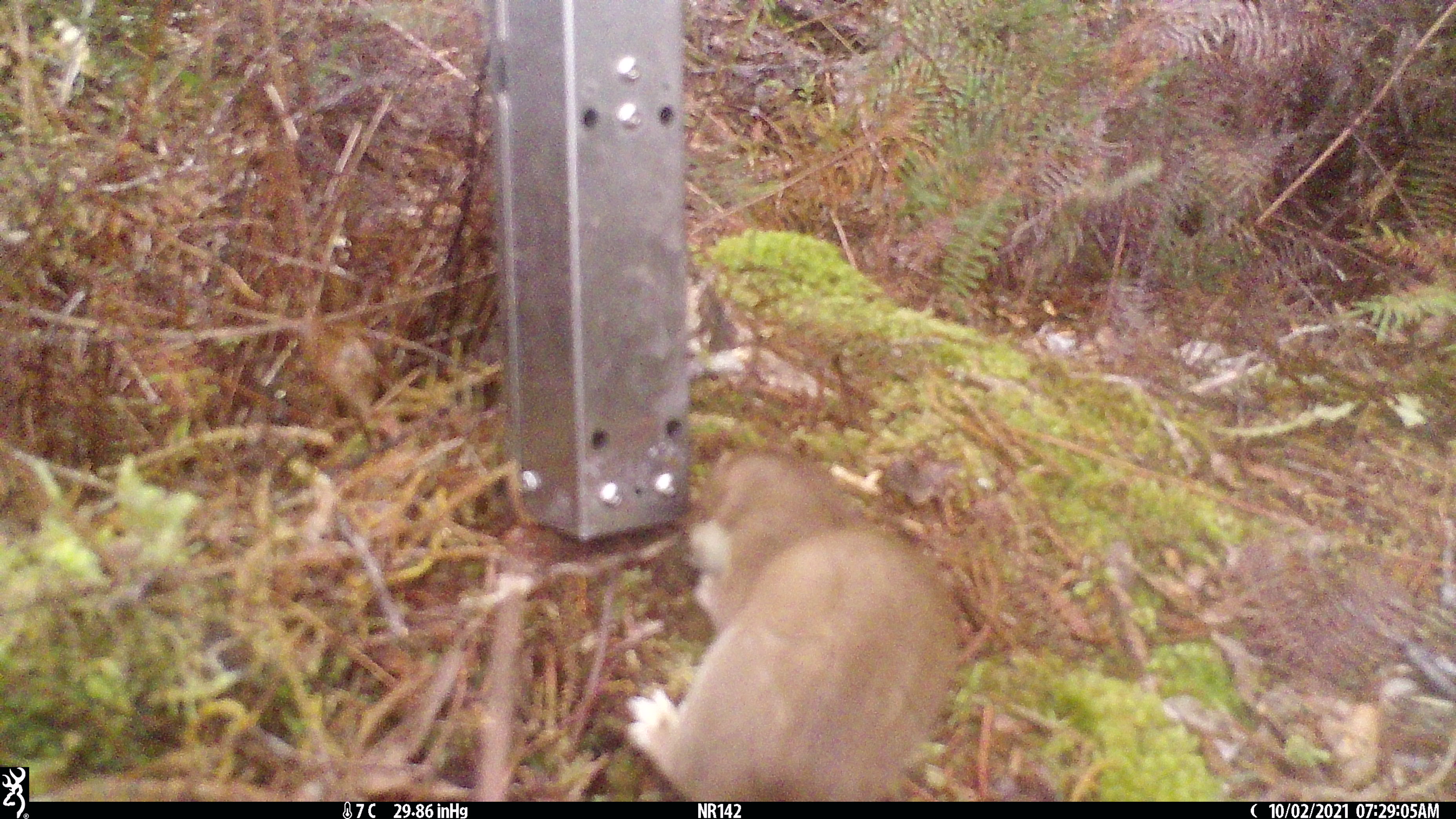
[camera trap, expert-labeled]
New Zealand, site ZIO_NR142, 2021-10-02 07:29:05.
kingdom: Animalia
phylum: Chordata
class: Mammalia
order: Carnivora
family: Mustelidae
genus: Mustela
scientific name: Mustela erminea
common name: stoat